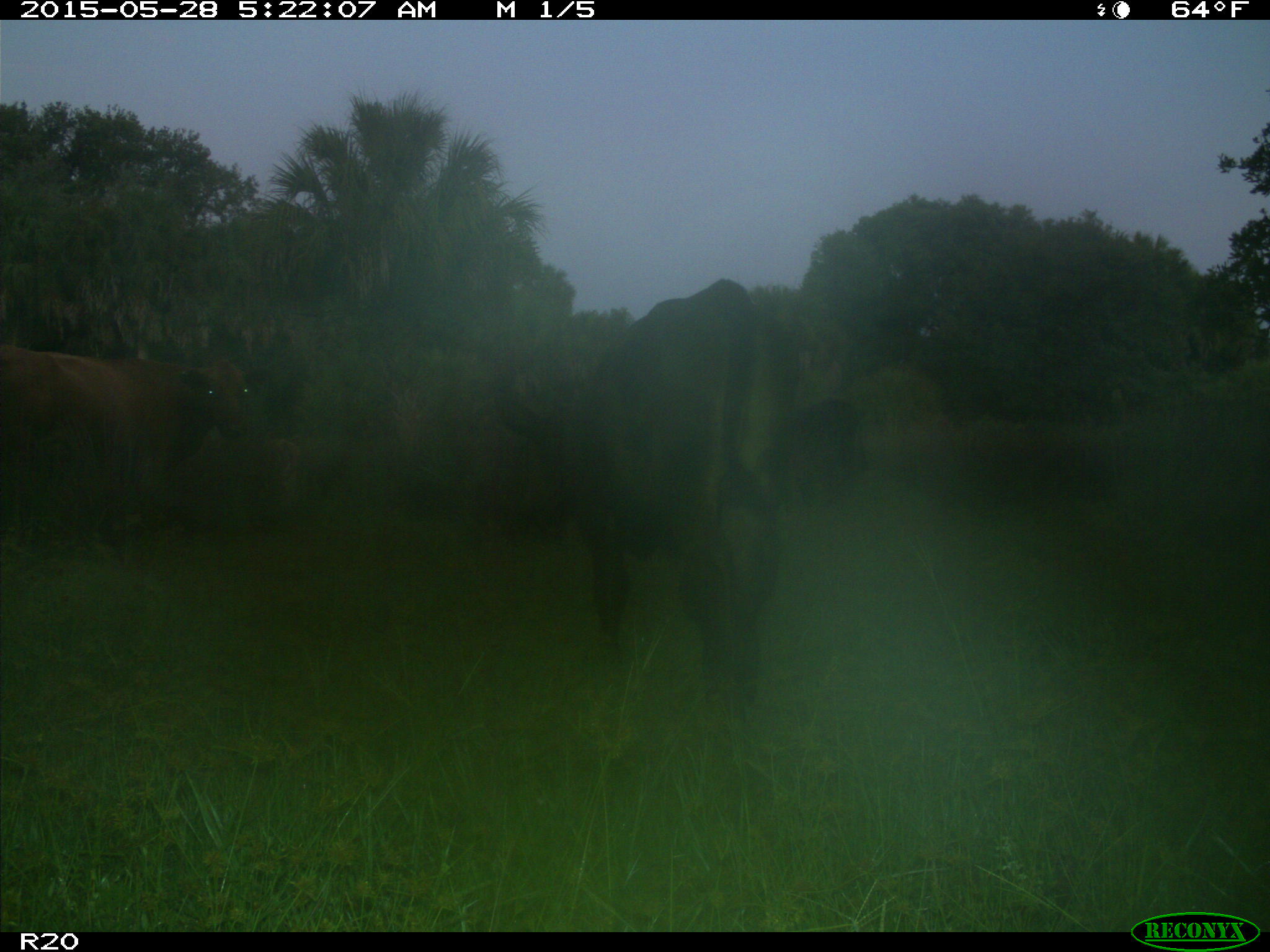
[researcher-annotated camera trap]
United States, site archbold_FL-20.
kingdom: Animalia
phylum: Chordata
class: Mammalia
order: Artiodactyla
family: Bovidae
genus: Bos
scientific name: Bos taurus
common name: domestic cow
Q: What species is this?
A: Bos taurus (domestic cow).